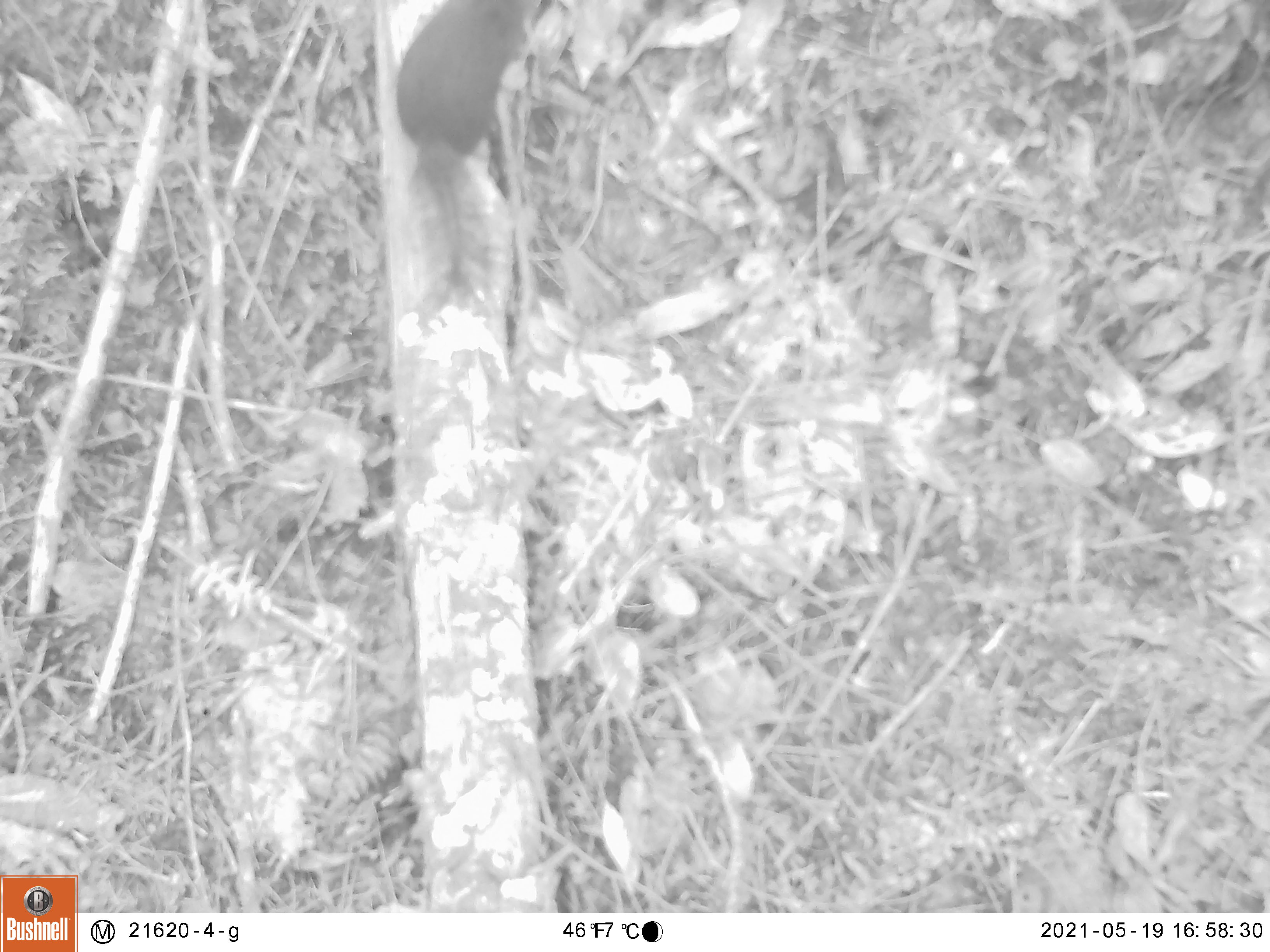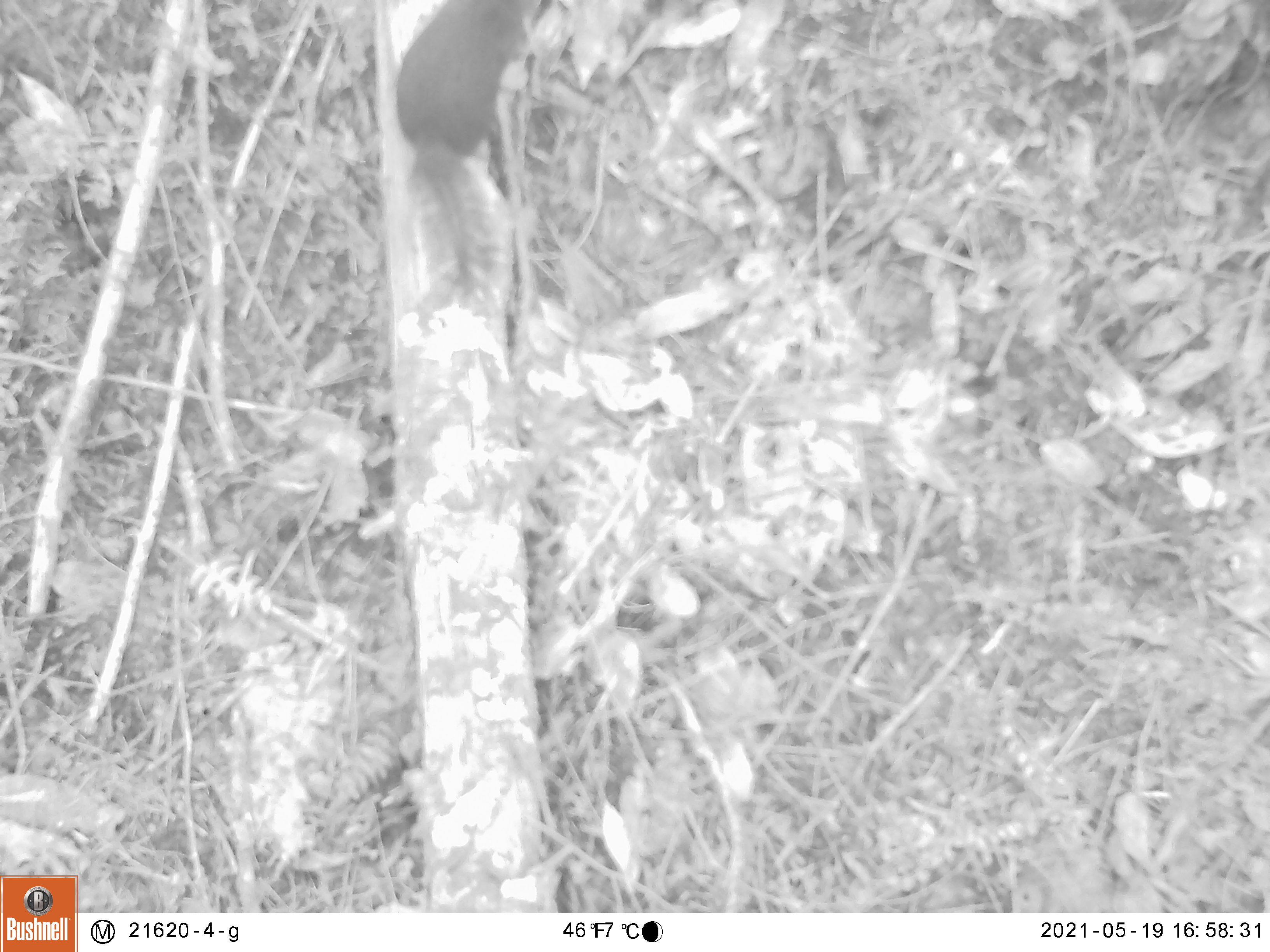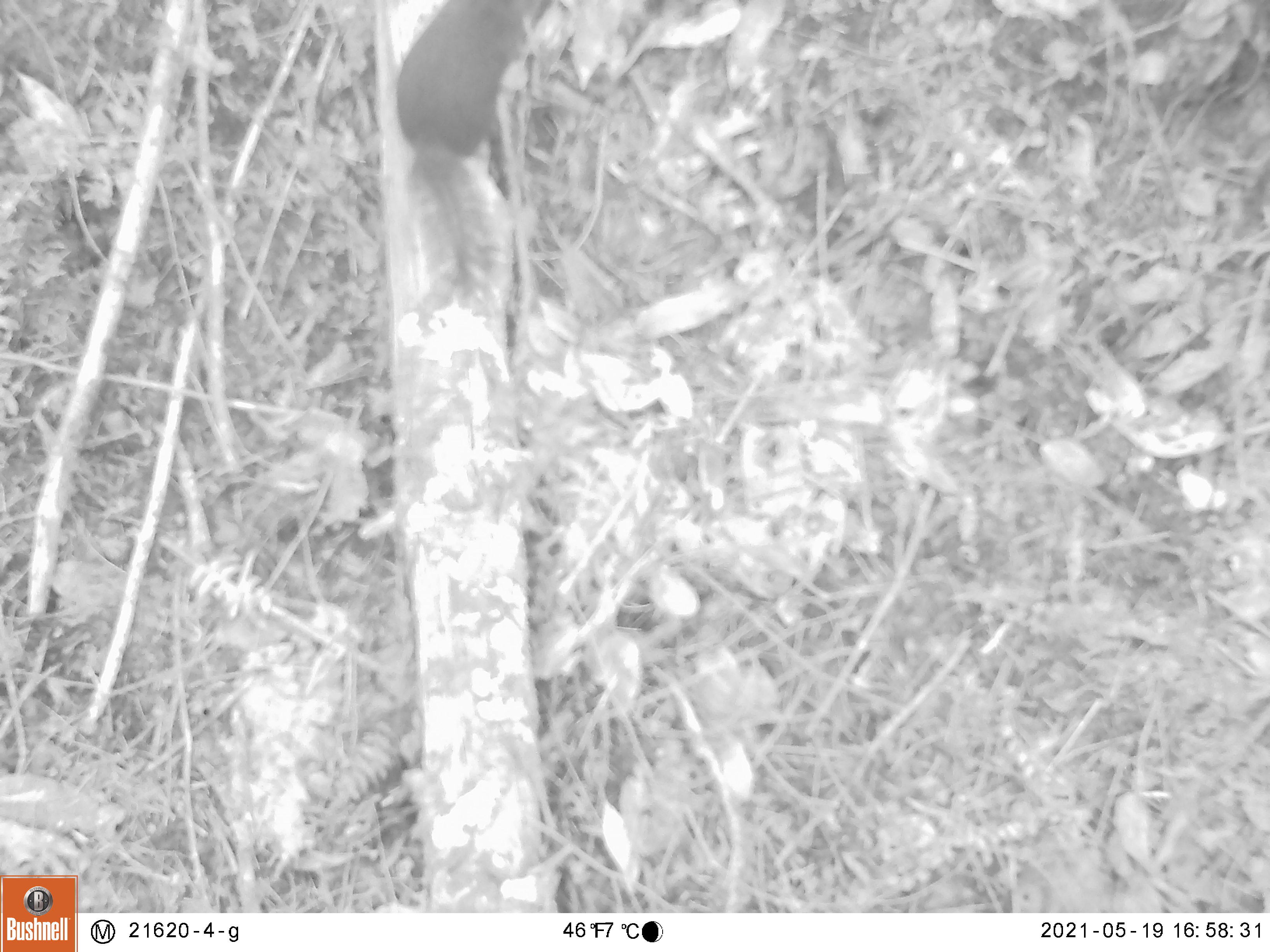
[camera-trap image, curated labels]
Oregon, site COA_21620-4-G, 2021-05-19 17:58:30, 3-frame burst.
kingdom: Animalia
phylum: Chordata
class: Mammalia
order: Rodentia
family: Sciuridae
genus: Tamiasciurus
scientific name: Tamiasciurus douglasii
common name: douglas squirrel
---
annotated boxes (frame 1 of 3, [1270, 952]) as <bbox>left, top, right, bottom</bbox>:
douglas squirrel: <bbox>366, 2, 565, 333</bbox>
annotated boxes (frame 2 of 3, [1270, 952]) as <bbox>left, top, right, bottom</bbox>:
douglas squirrel: <bbox>350, 0, 582, 319</bbox>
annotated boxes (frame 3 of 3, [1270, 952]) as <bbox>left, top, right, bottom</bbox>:
douglas squirrel: <bbox>350, 2, 592, 330</bbox>